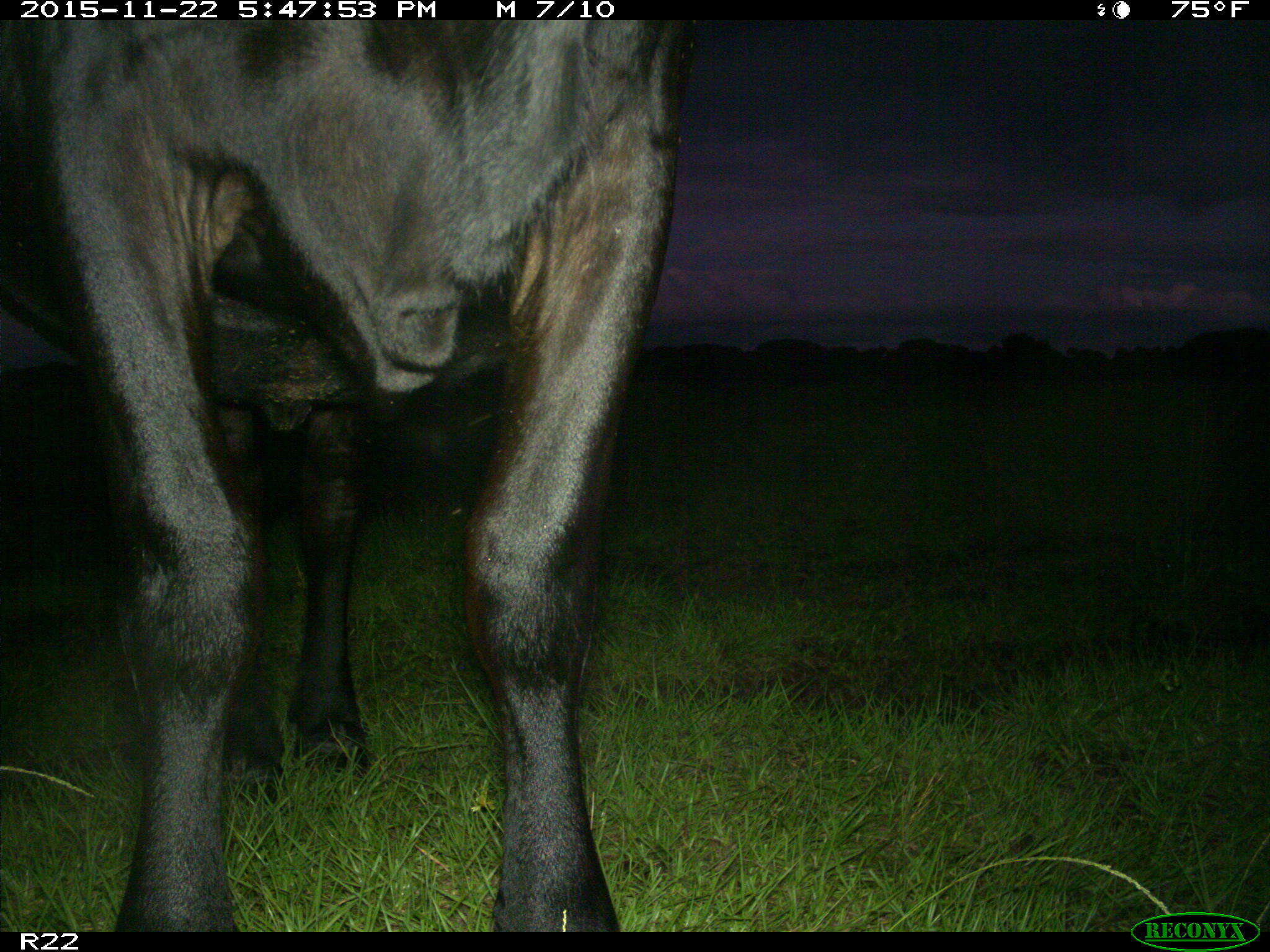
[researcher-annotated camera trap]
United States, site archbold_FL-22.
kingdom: Animalia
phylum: Chordata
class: Mammalia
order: Artiodactyla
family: Bovidae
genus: Bos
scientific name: Bos taurus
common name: domestic cow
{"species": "Bos taurus (domestic cow)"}